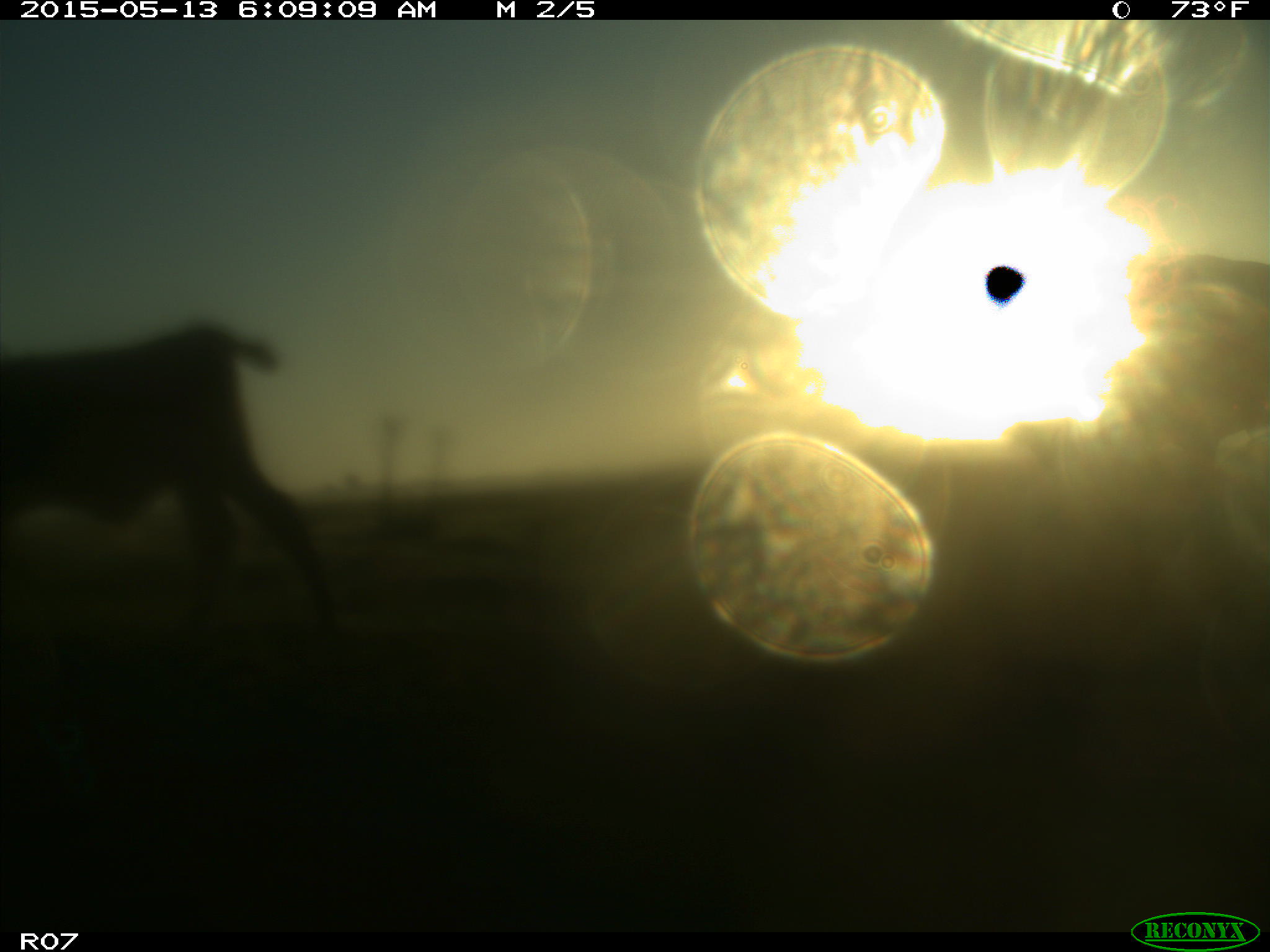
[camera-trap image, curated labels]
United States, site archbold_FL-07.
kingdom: Animalia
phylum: Chordata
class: Mammalia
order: Artiodactyla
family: Bovidae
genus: Bos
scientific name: Bos taurus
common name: domestic cow